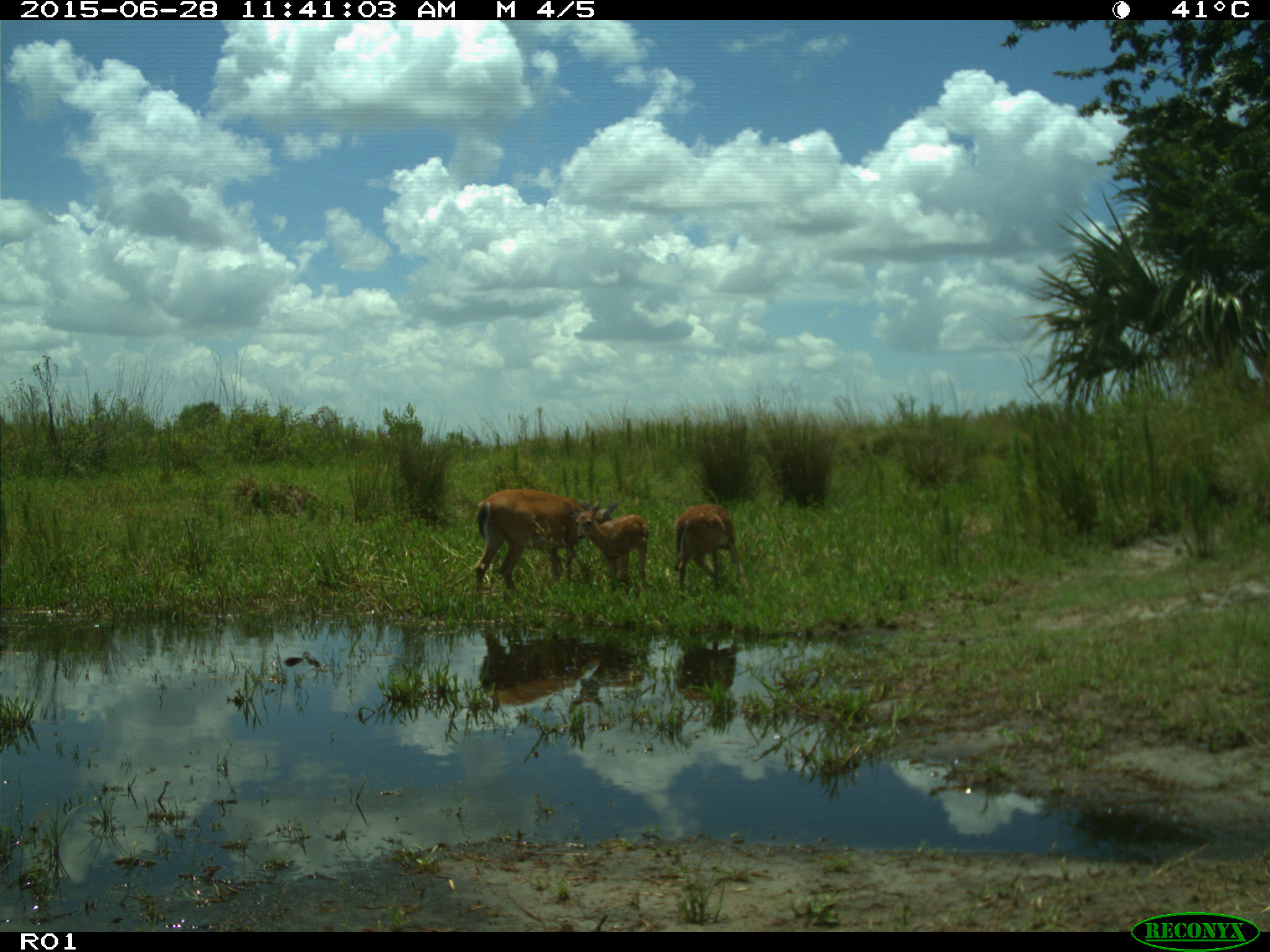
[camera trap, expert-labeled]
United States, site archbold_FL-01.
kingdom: Animalia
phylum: Chordata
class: Mammalia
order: Artiodactyla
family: Cervidae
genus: Odocoileus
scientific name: Odocoileus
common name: deer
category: unidentified deer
Unidentified deer (deer) (Odocoileus).